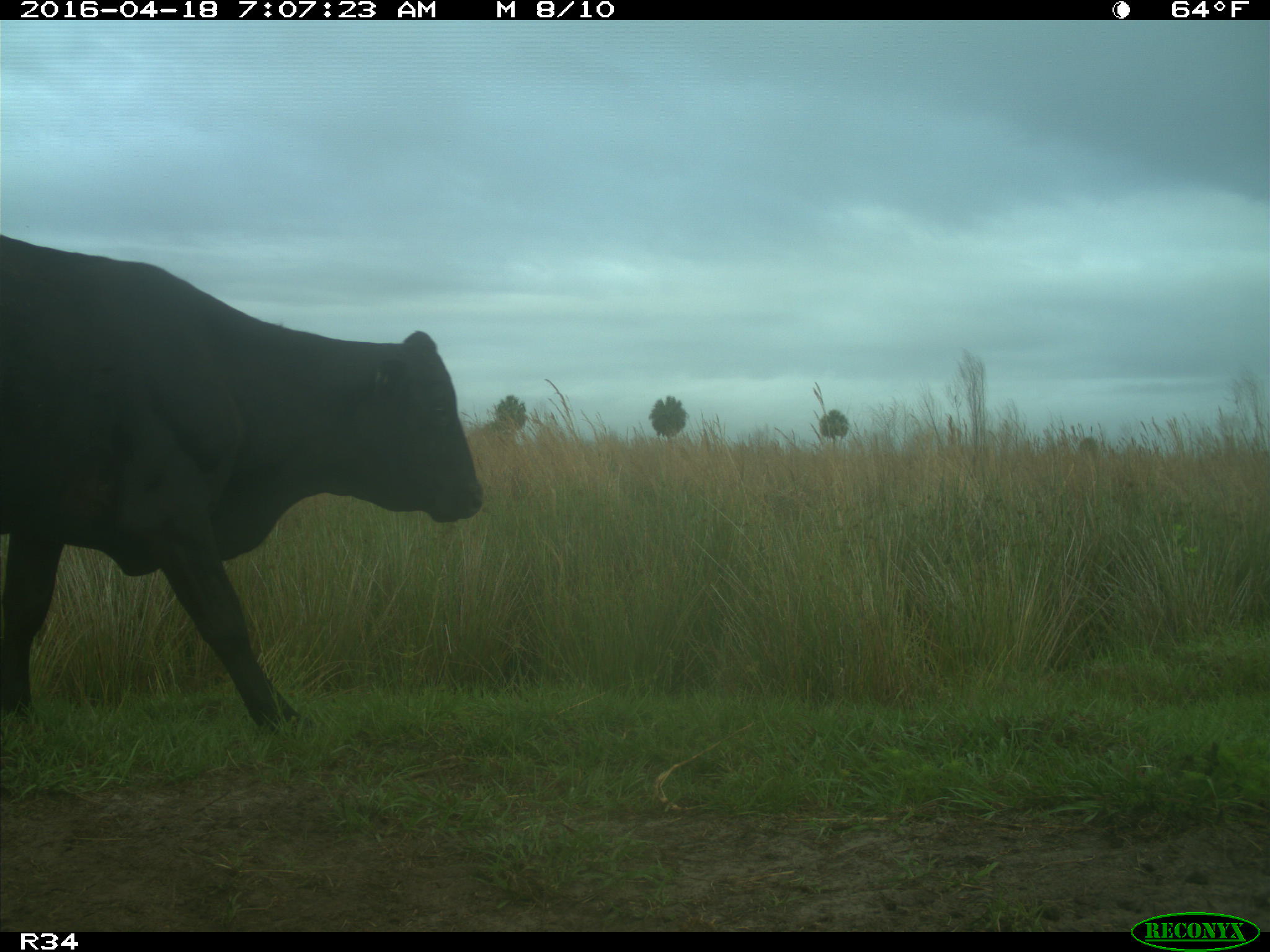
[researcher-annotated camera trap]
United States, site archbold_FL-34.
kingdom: Animalia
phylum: Chordata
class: Mammalia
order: Artiodactyla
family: Bovidae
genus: Bos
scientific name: Bos taurus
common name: domestic cow